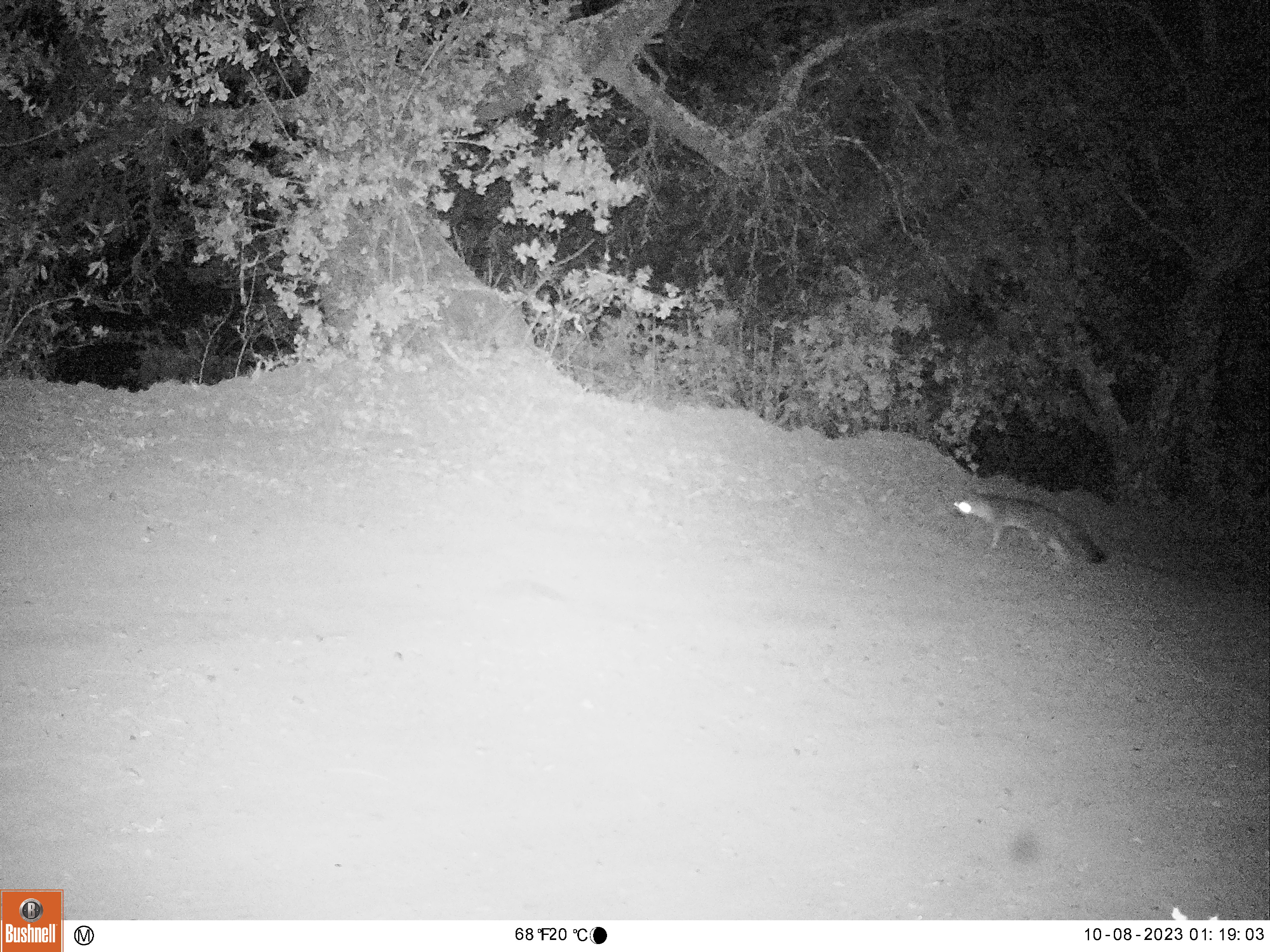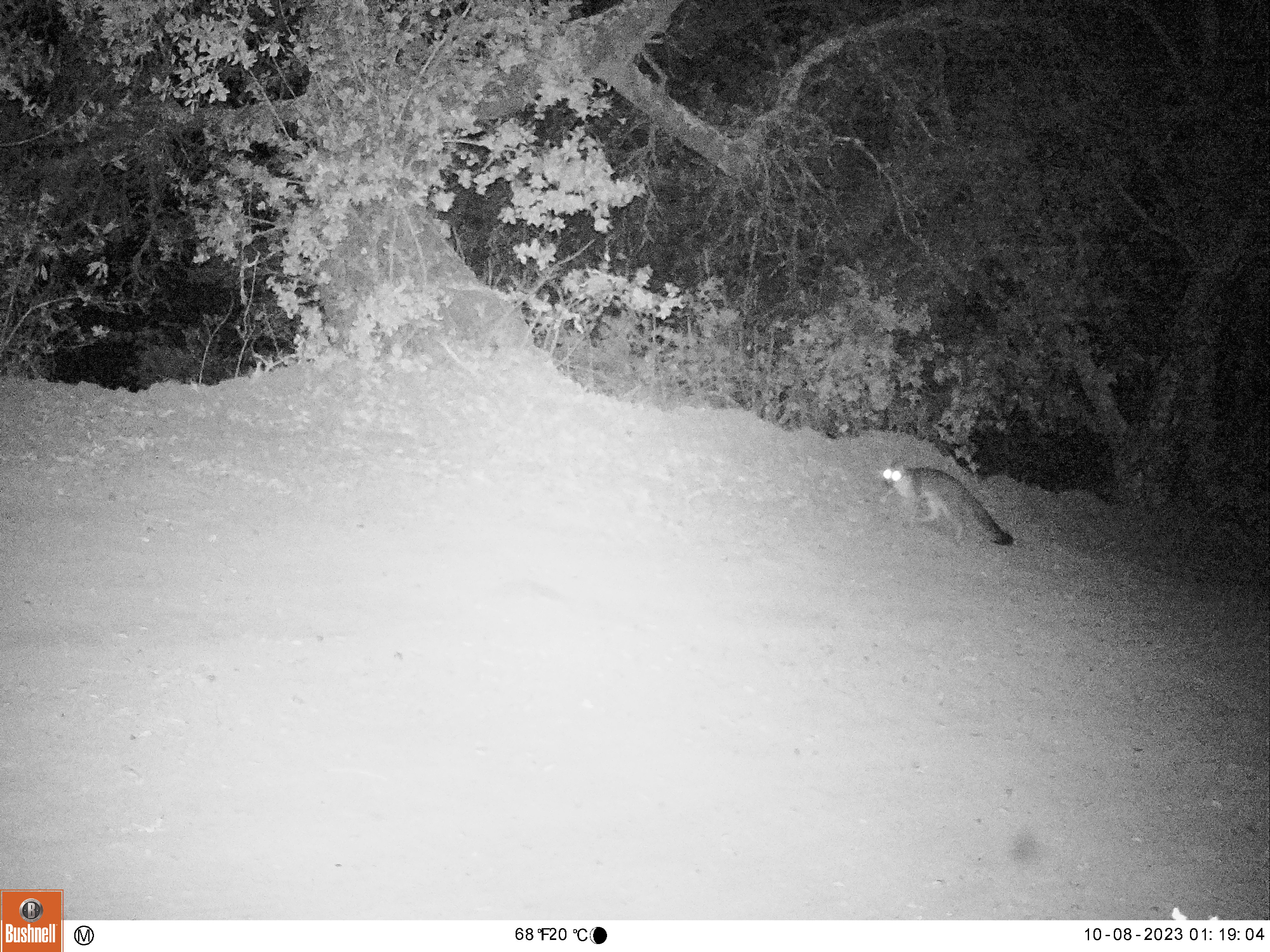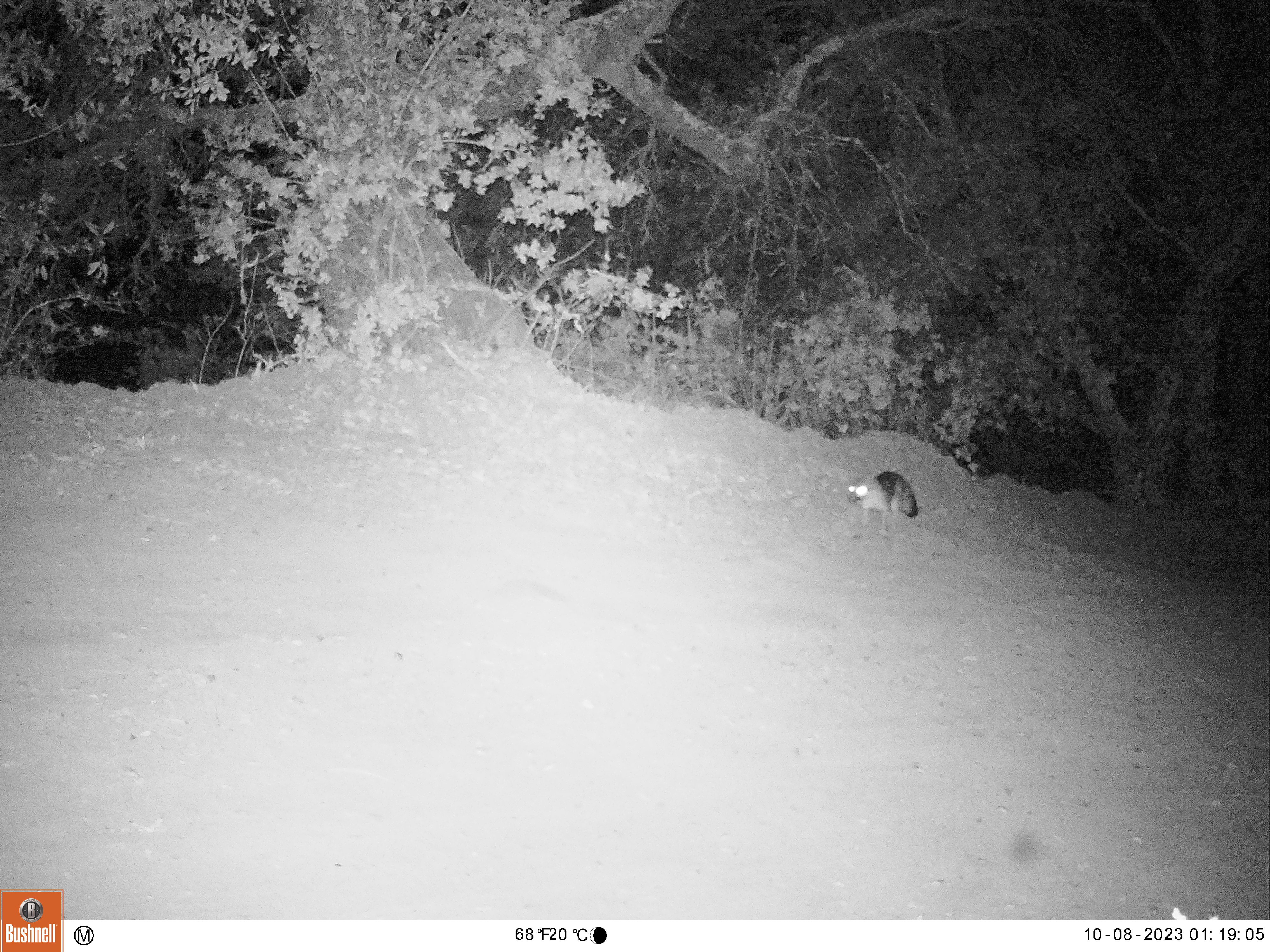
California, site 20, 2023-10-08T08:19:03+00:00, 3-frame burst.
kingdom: Animalia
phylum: Chordata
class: Mammalia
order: Carnivora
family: Canidae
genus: Urocyon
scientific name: Urocyon cinereoargenteus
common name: gray fox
Gray fox (Urocyon cinereoargenteus).